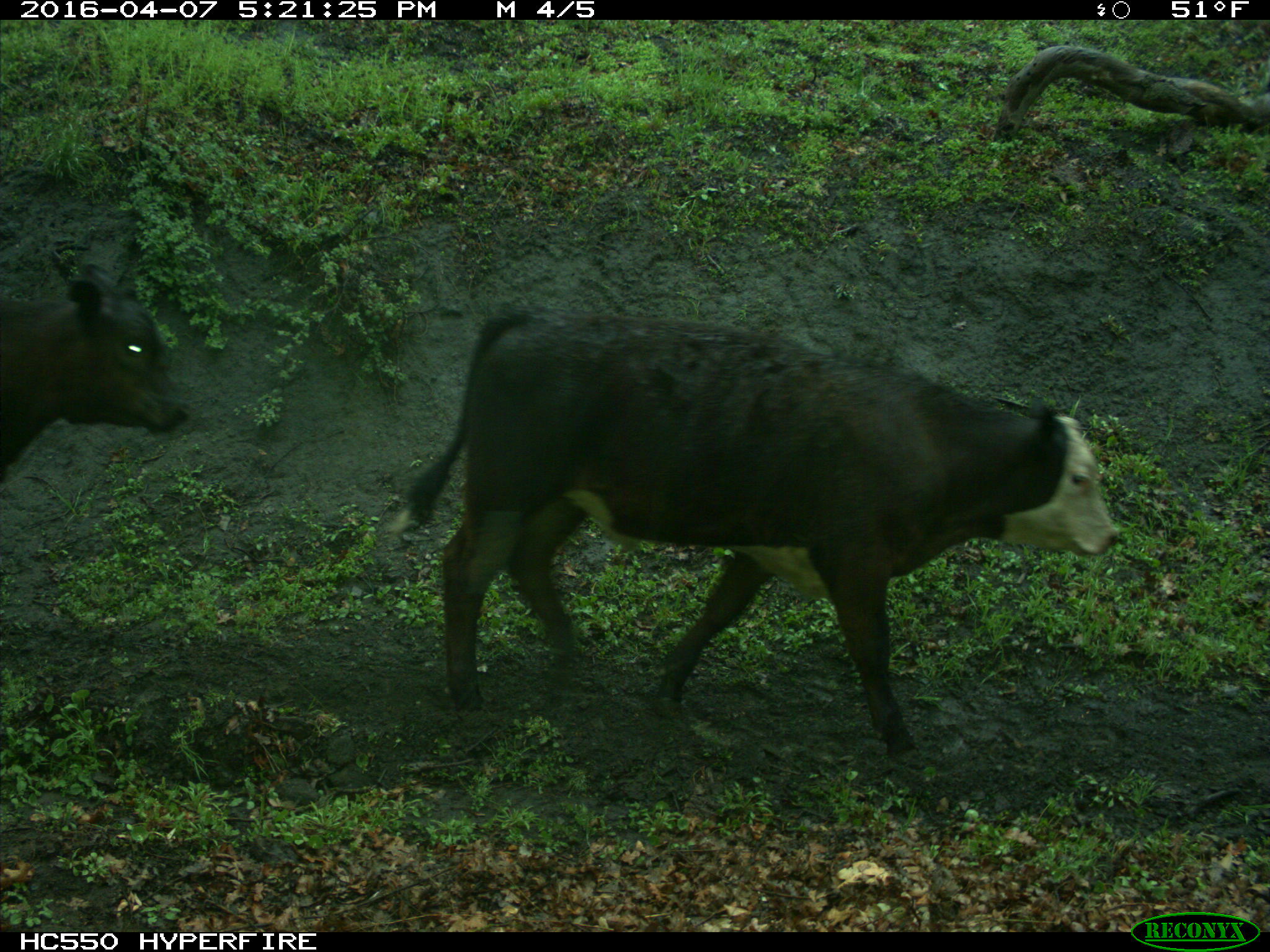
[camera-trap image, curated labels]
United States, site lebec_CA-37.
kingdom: Animalia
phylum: Chordata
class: Mammalia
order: Artiodactyla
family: Bovidae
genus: Bos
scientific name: Bos taurus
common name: domestic cow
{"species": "Bos taurus (domestic cow)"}